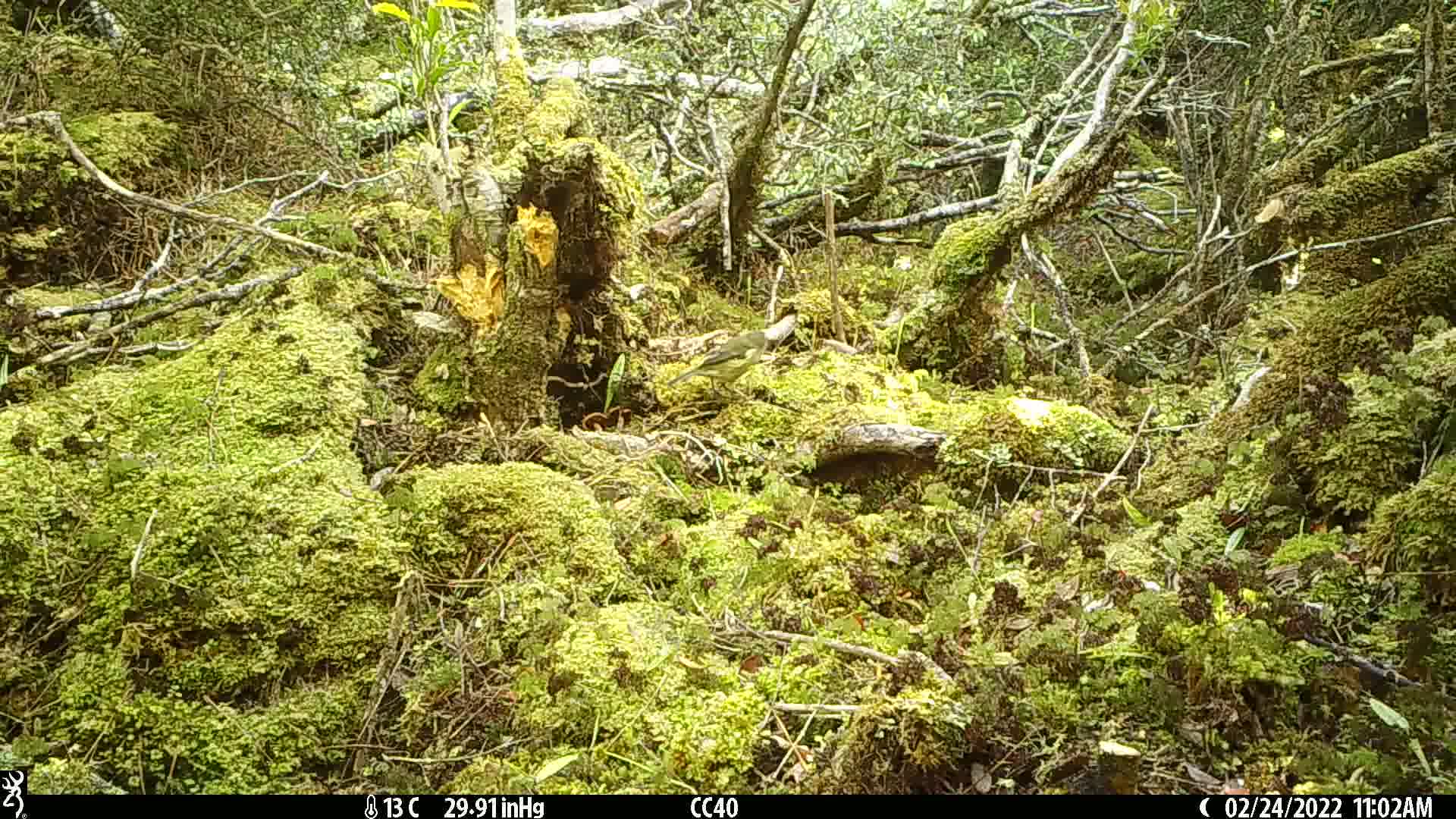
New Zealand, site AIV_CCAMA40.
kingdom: Animalia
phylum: Chordata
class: Aves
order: Passeriformes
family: Meliphagidae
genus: Anthornis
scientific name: Anthornis melanura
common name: new zealand bellbird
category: bellbird